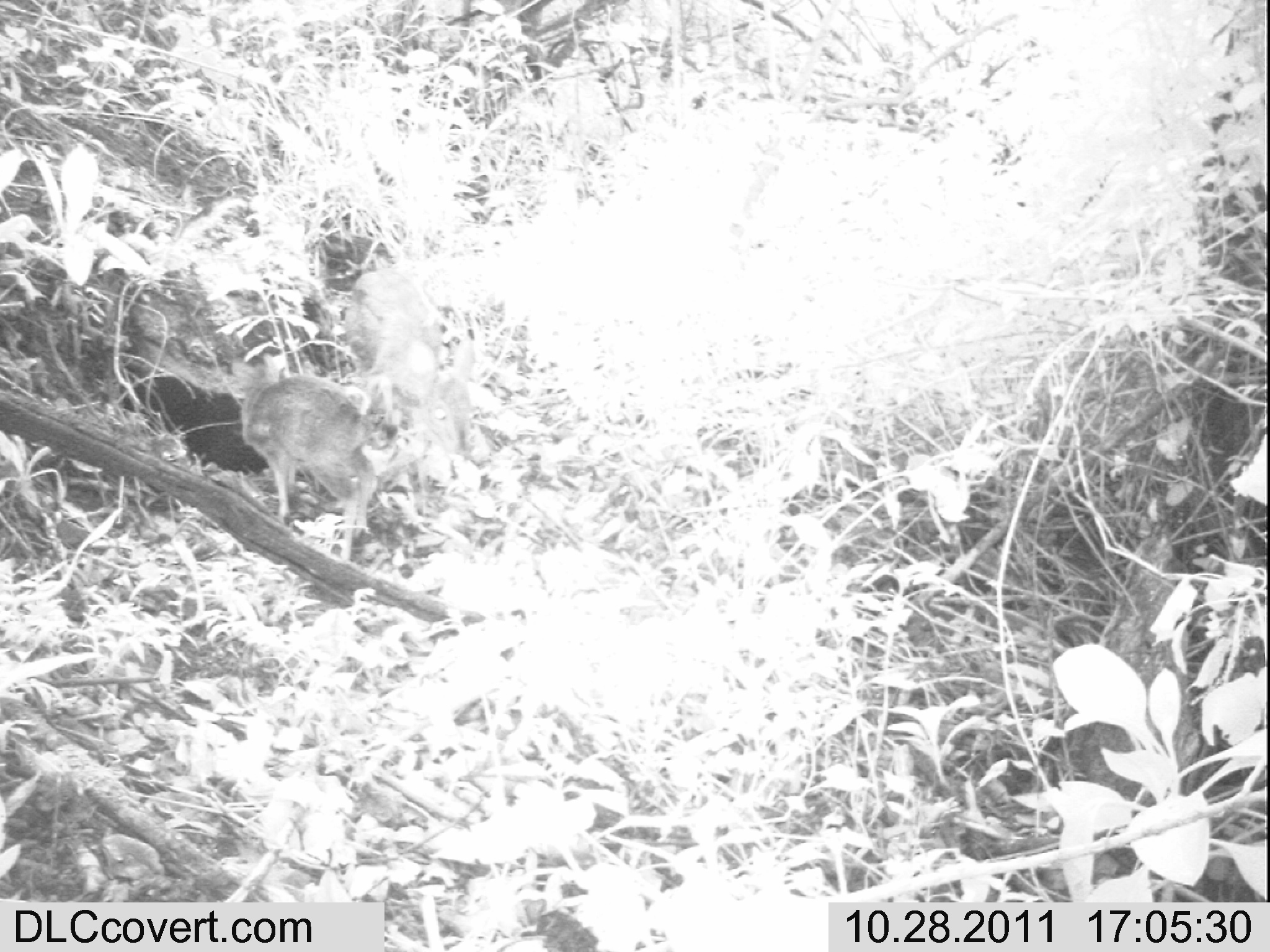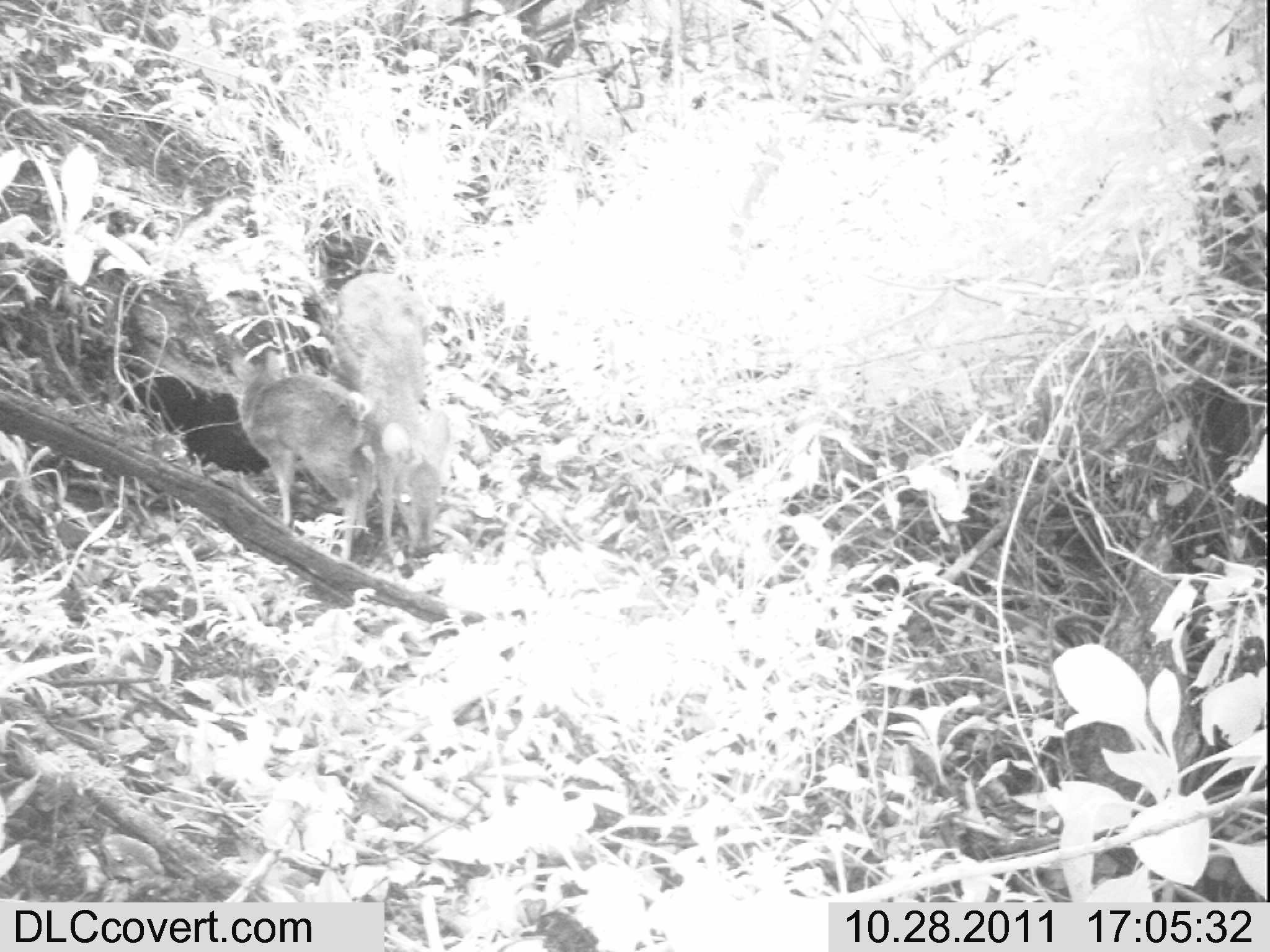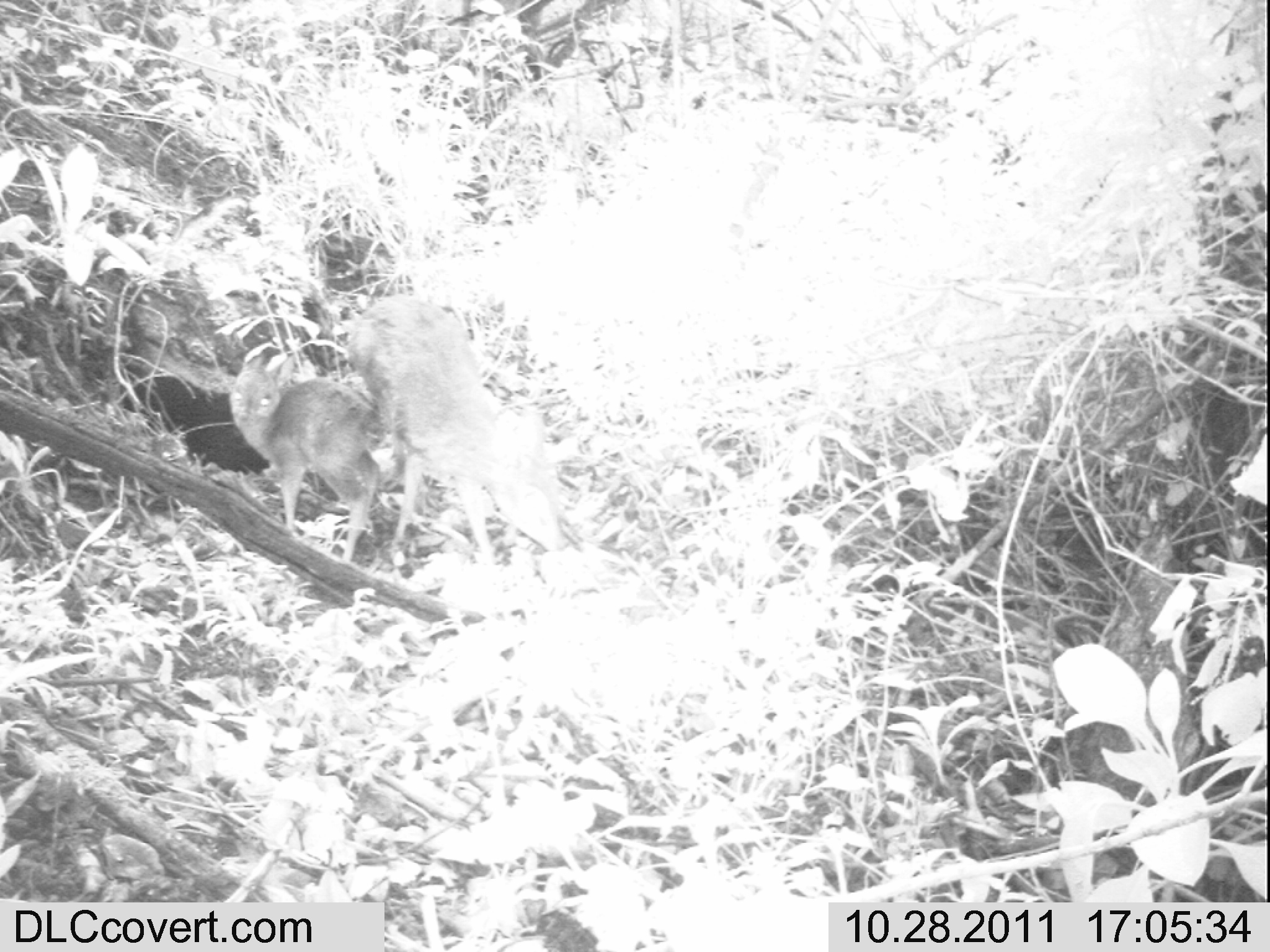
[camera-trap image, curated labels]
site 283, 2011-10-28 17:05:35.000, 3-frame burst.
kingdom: Animalia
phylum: Chordata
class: Mammalia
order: Artiodactyla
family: Bovidae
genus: Nesotragus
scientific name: Nesotragus moschatus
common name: suni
Nesotragus moschatus (suni), count 2.